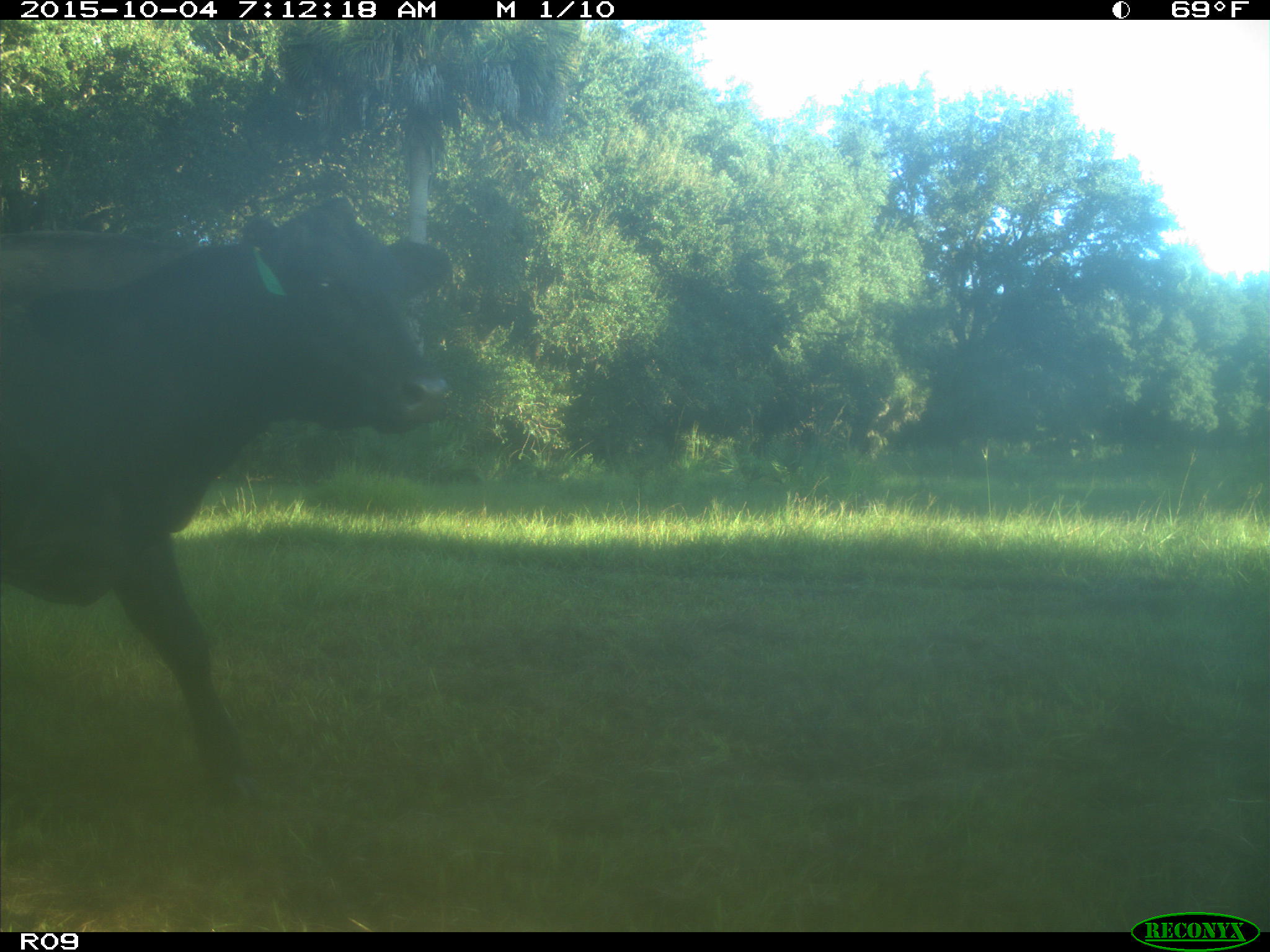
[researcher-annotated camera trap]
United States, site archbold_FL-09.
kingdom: Animalia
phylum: Chordata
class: Mammalia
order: Artiodactyla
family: Bovidae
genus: Bos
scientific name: Bos taurus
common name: domestic cow